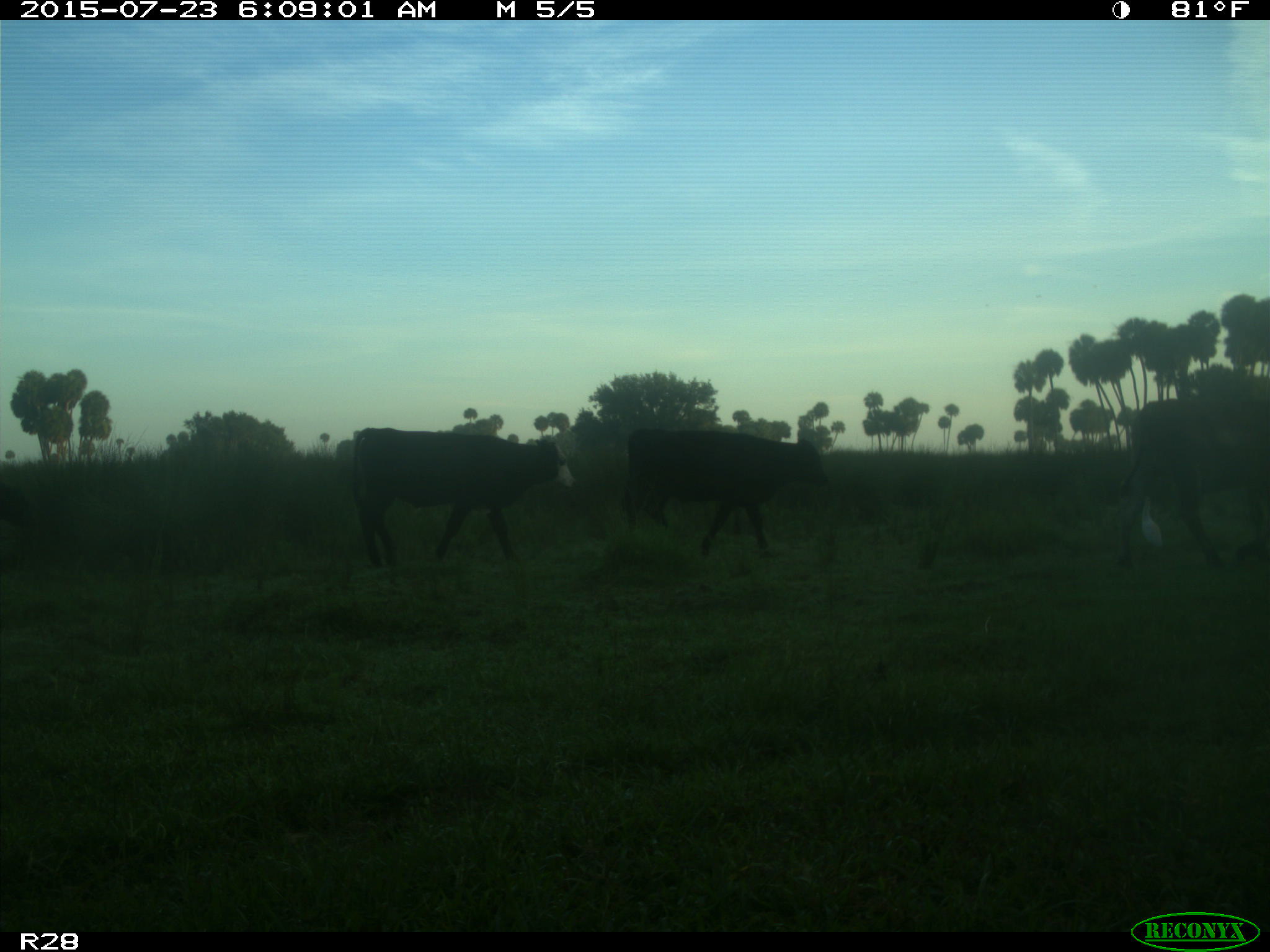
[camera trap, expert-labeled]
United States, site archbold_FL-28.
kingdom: Animalia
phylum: Chordata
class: Mammalia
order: Artiodactyla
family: Bovidae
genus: Bos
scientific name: Bos taurus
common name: domestic cow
Bos taurus (domestic cow).